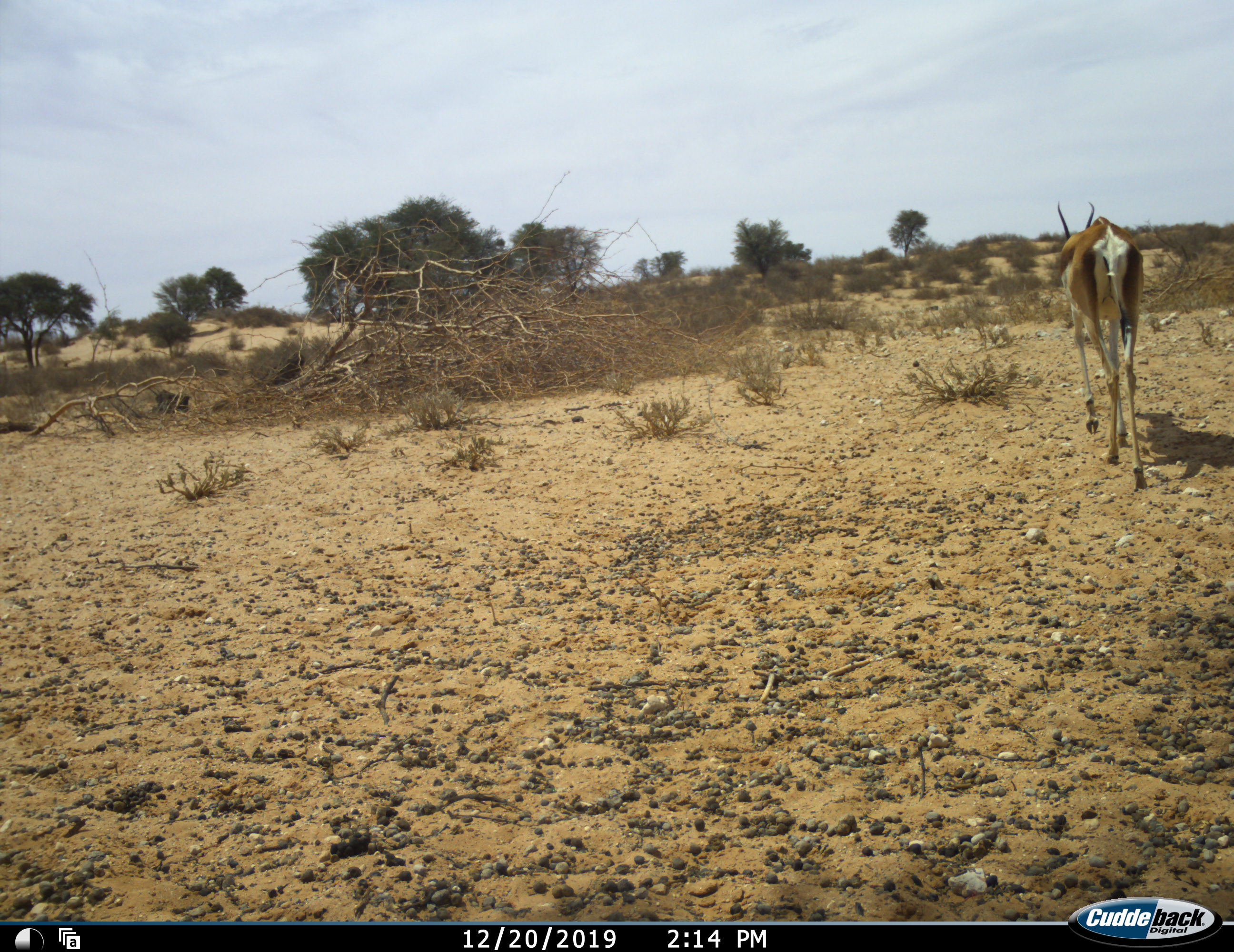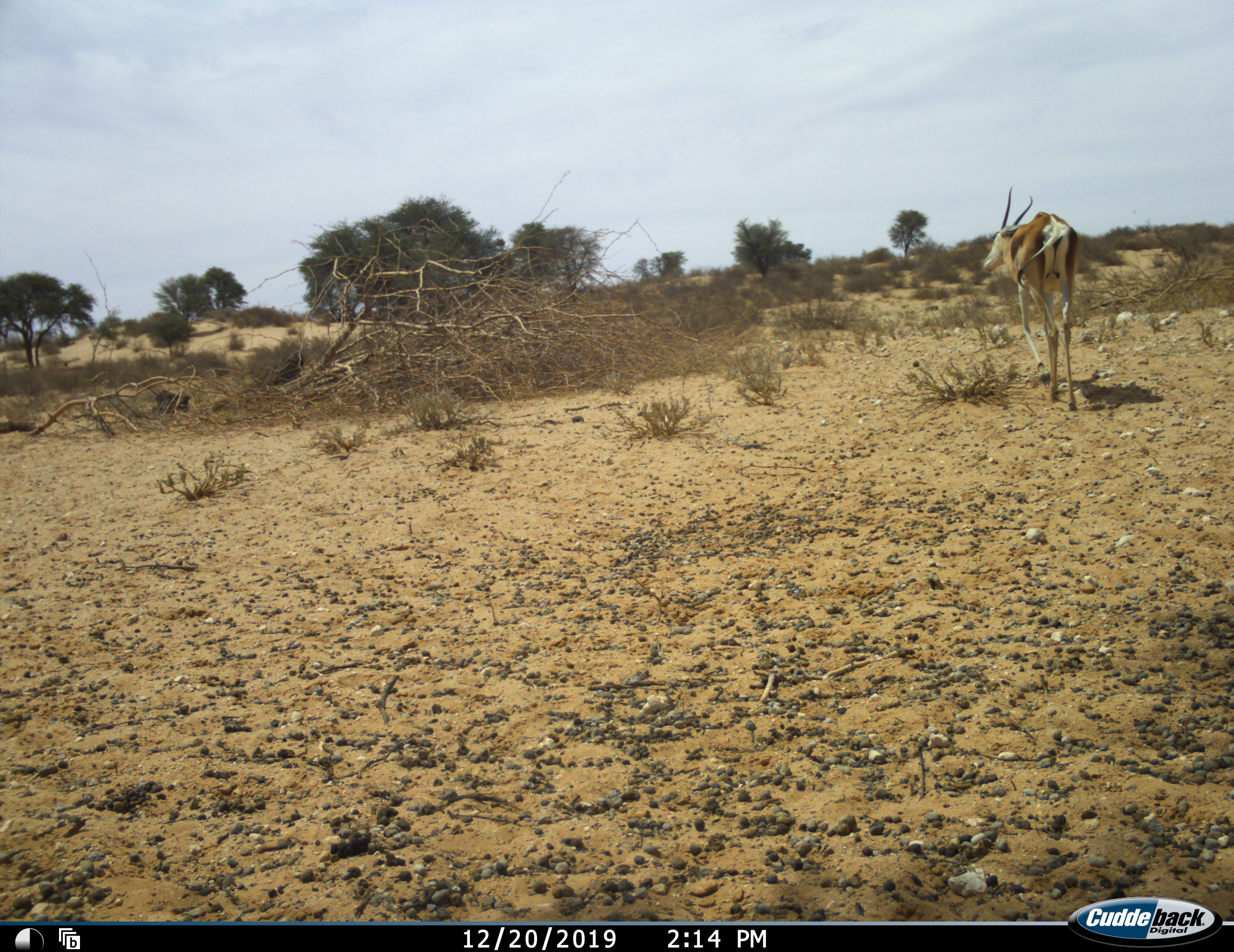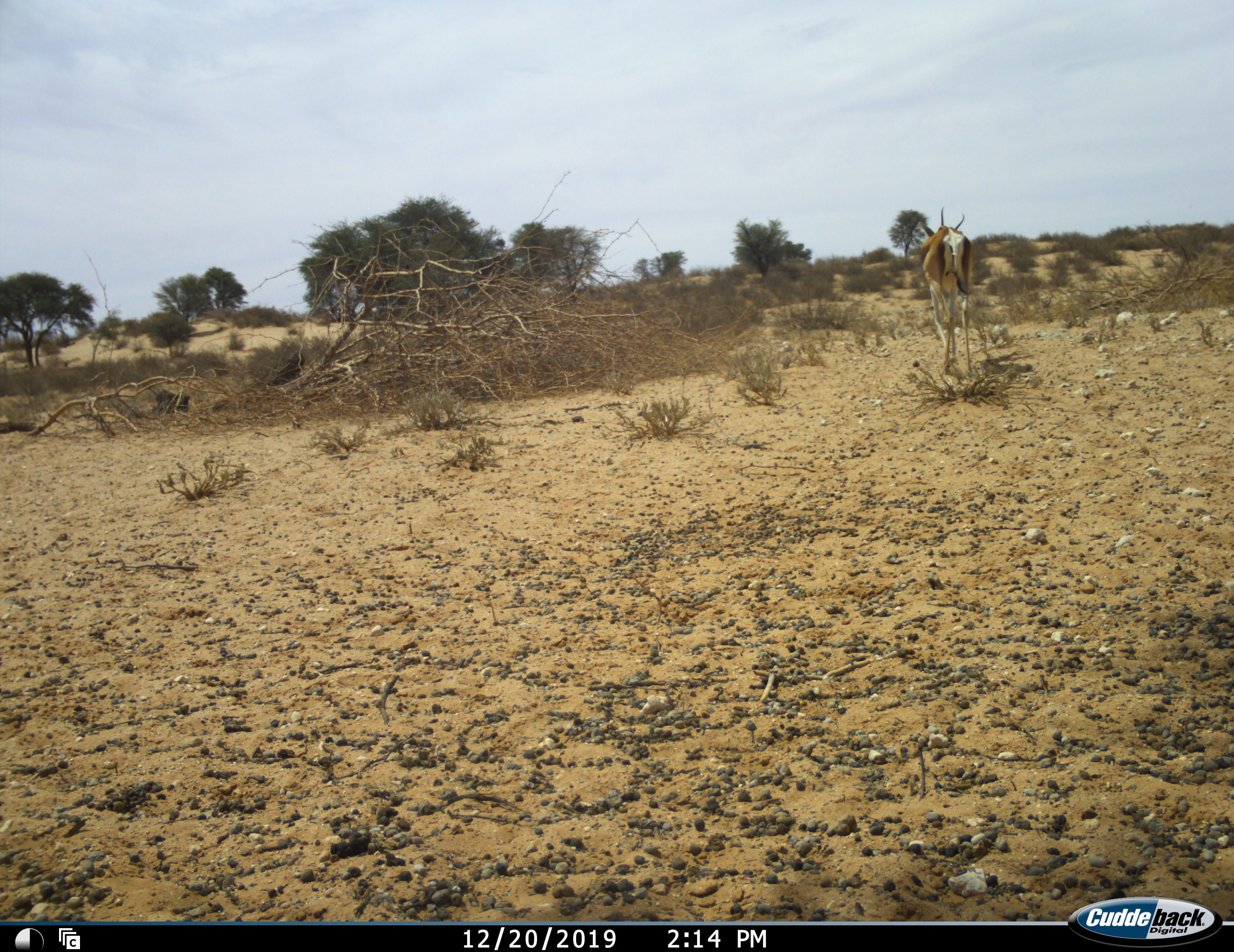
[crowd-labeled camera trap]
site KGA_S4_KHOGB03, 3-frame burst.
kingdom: Animalia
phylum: Chordata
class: Mammalia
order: Artiodactyla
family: Bovidae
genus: Antidorcas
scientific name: Antidorcas marsupialis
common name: springbok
Springbok (Antidorcas marsupialis), count 1. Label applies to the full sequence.